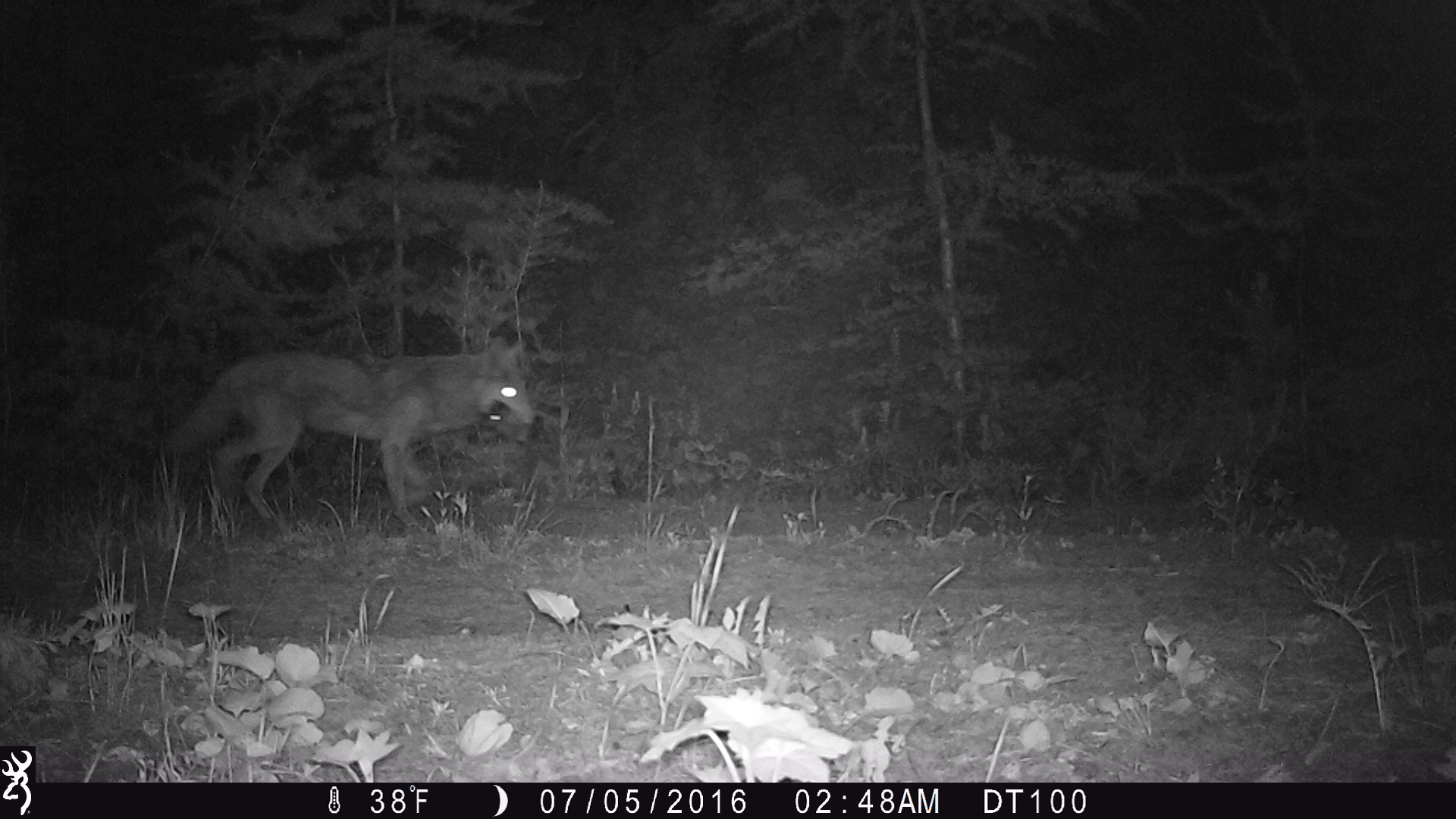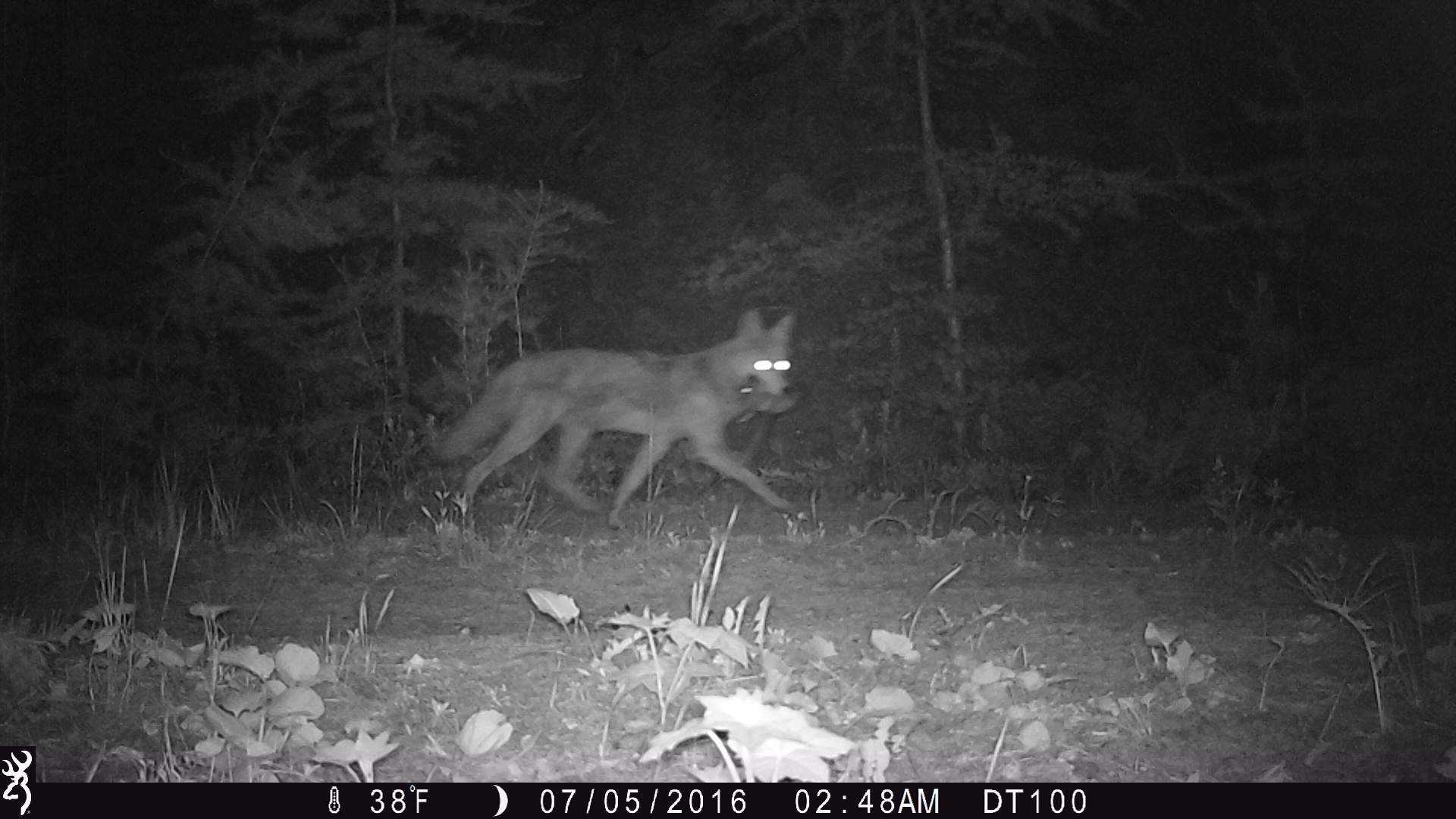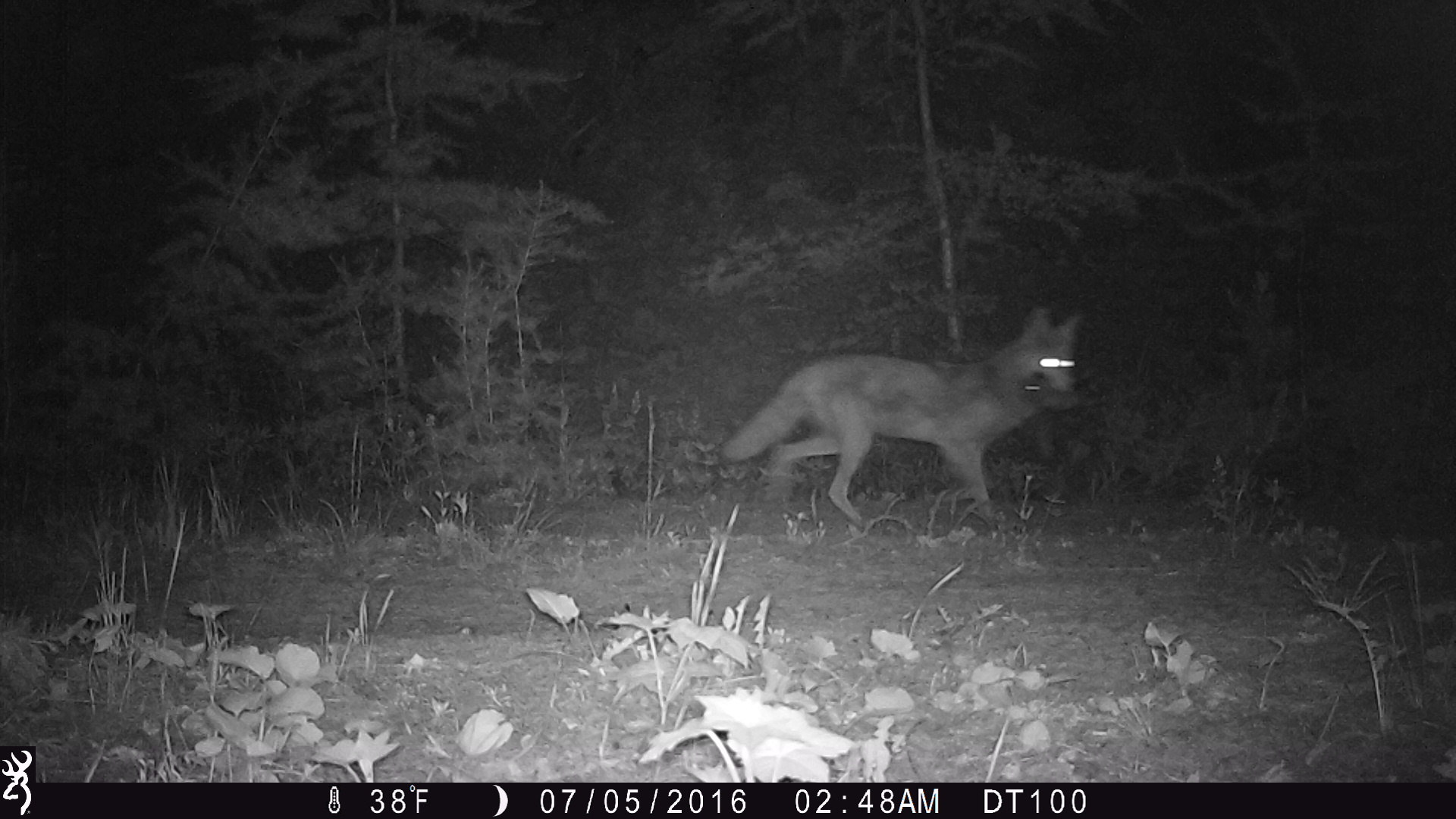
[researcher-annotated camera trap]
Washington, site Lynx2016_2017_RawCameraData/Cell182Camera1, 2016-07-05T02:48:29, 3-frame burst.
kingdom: Animalia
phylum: Chordata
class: Mammalia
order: Carnivora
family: Canidae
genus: Canis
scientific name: Canis latrans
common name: coyote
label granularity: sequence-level